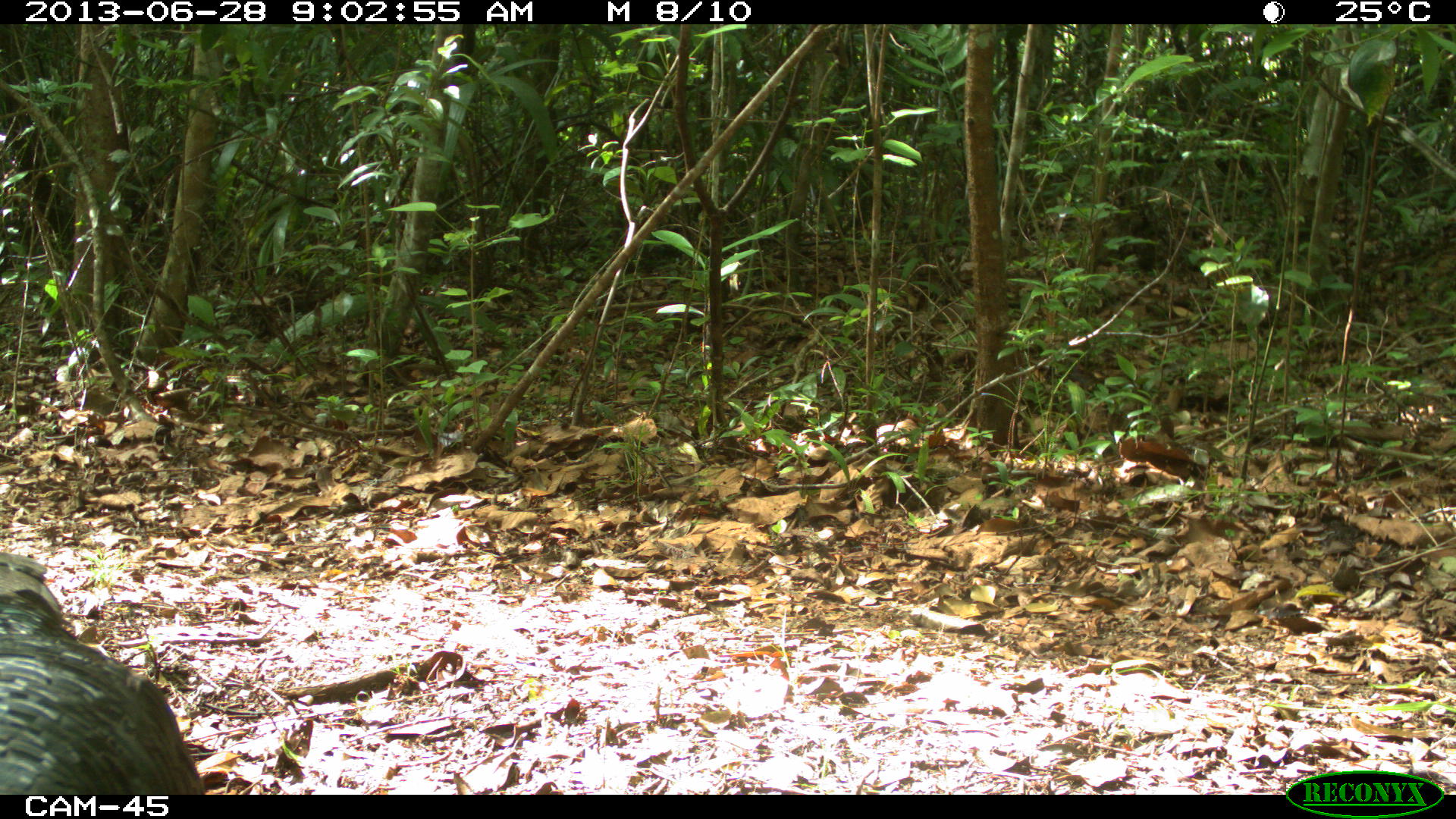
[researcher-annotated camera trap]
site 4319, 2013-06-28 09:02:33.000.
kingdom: Animalia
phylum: Chordata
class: Aves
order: Galliformes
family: Phasianidae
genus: Meleagris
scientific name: Meleagris ocellata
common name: ocellated turkey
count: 2